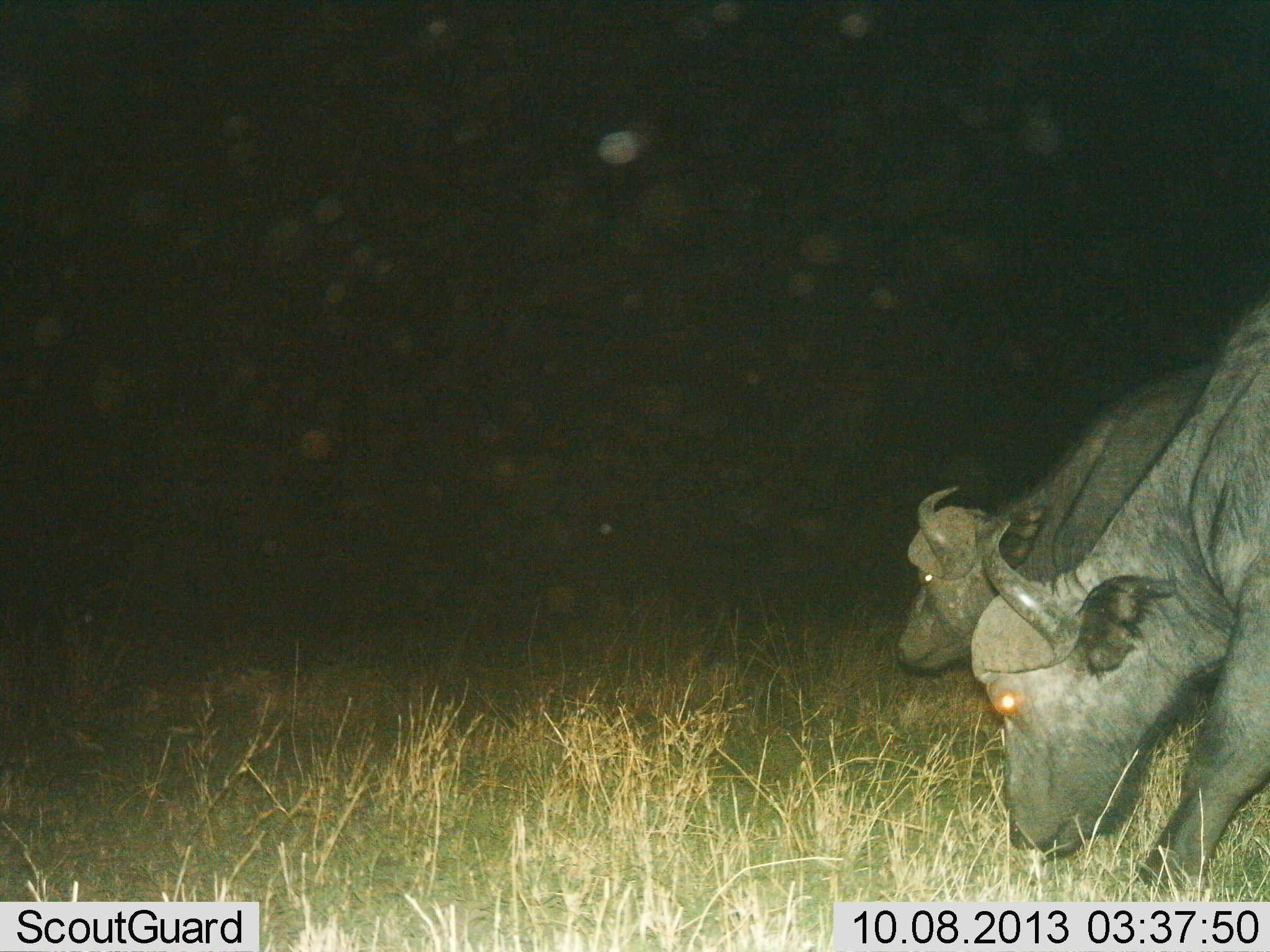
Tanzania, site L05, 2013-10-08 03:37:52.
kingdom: Animalia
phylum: Chordata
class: Mammalia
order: Artiodactyla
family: Bovidae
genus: Syncerus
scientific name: Syncerus caffer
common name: cape buffalo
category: buffalo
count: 2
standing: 17%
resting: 0%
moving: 17%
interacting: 0%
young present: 0%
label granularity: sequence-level